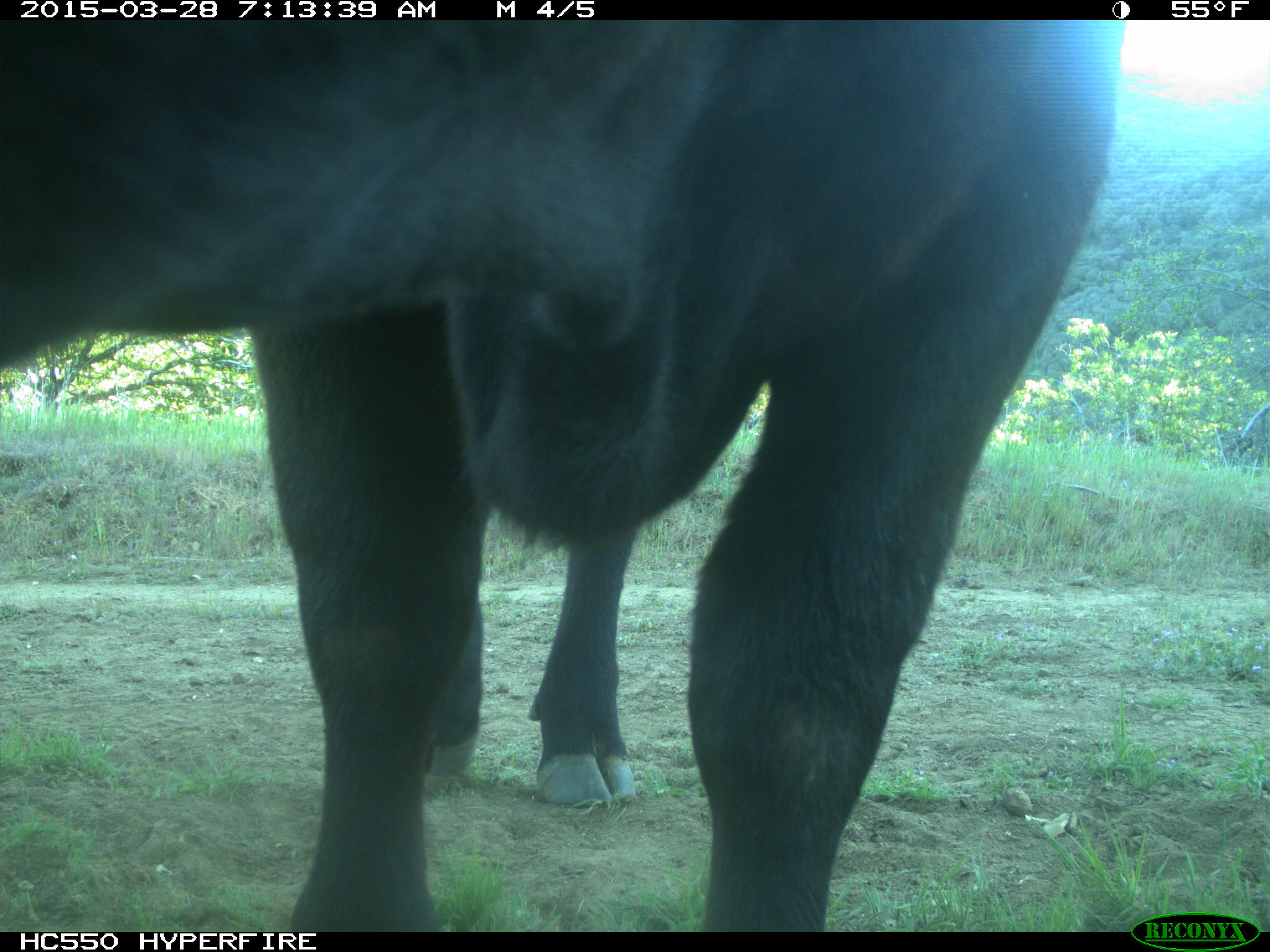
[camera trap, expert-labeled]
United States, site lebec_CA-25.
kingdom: Animalia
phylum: Chordata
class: Mammalia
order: Artiodactyla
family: Bovidae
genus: Bos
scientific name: Bos taurus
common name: domestic cow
Bos taurus (domestic cow).